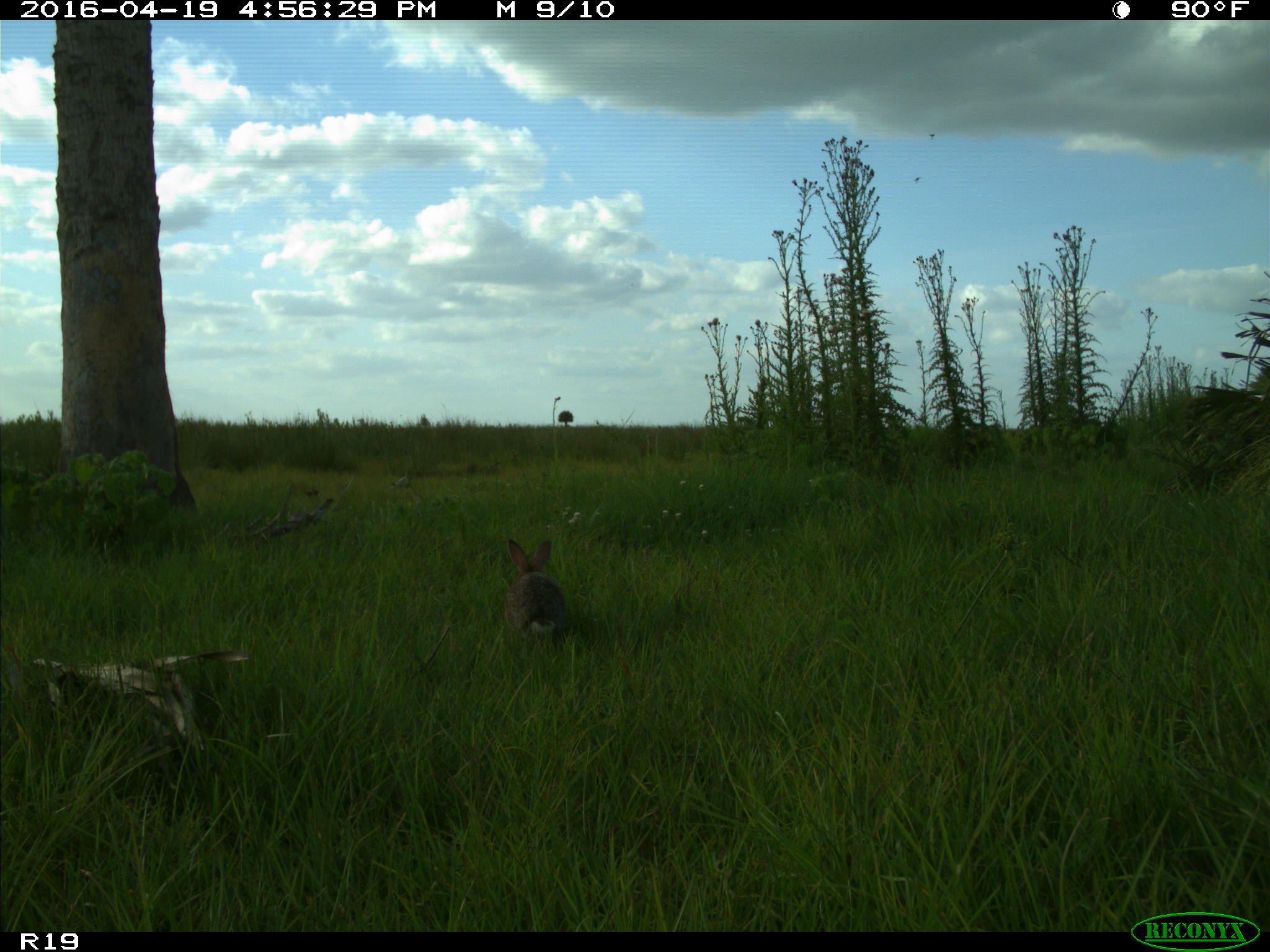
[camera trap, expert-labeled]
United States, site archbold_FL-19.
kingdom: Animalia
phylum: Chordata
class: Mammalia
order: Lagomorpha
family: Leporidae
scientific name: Leporidae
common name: rabbits and hares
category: unidentified rabbit